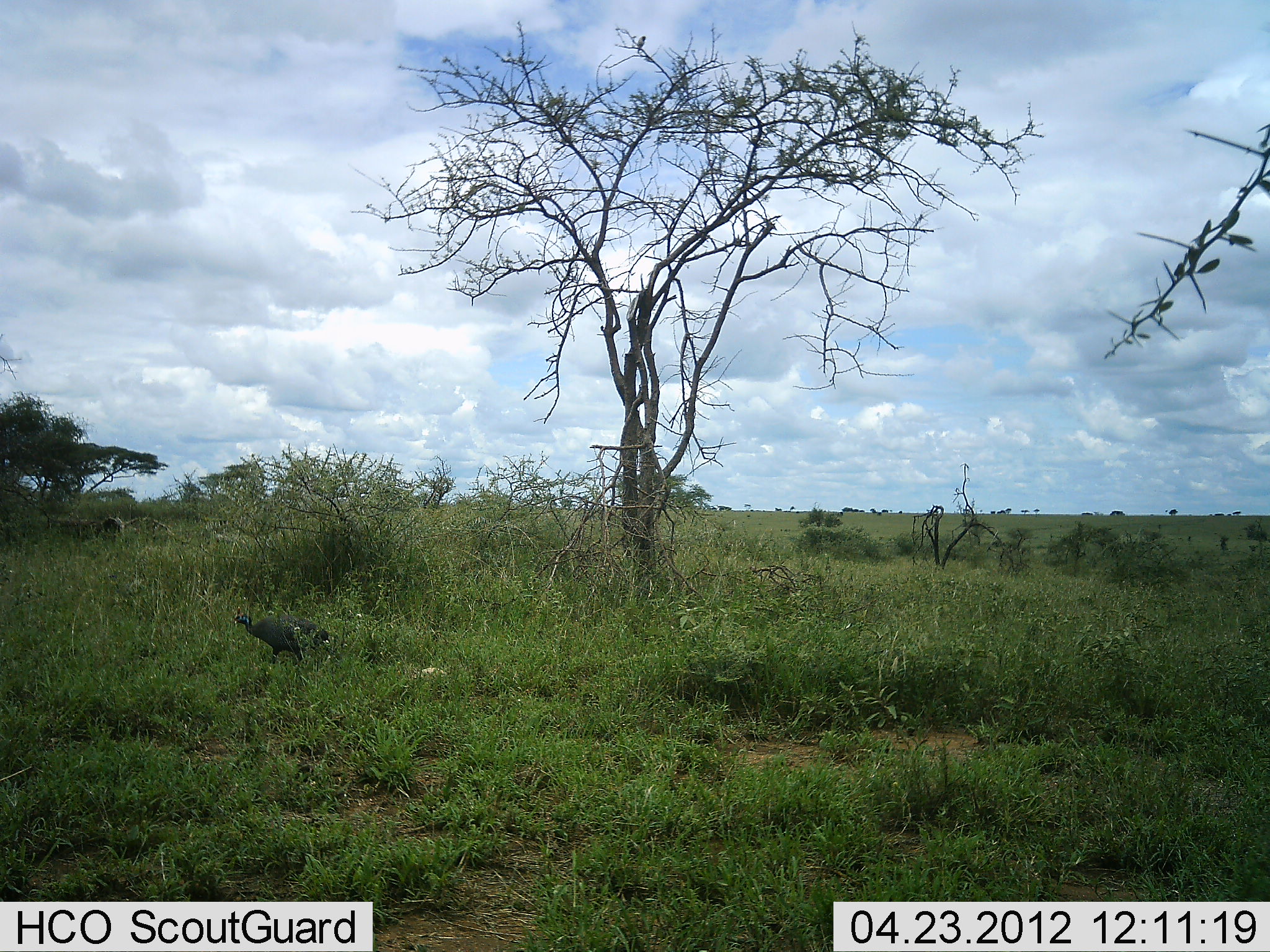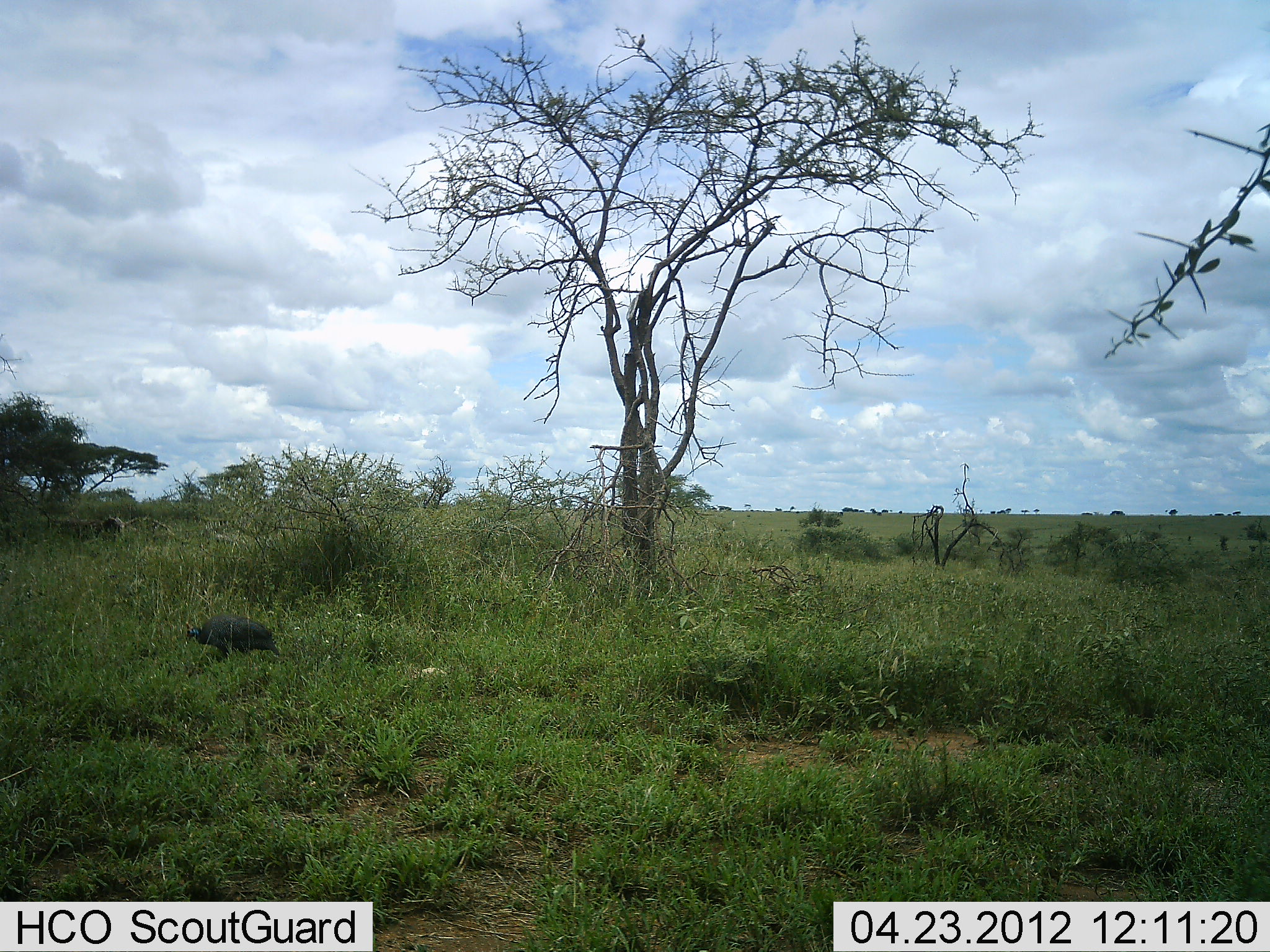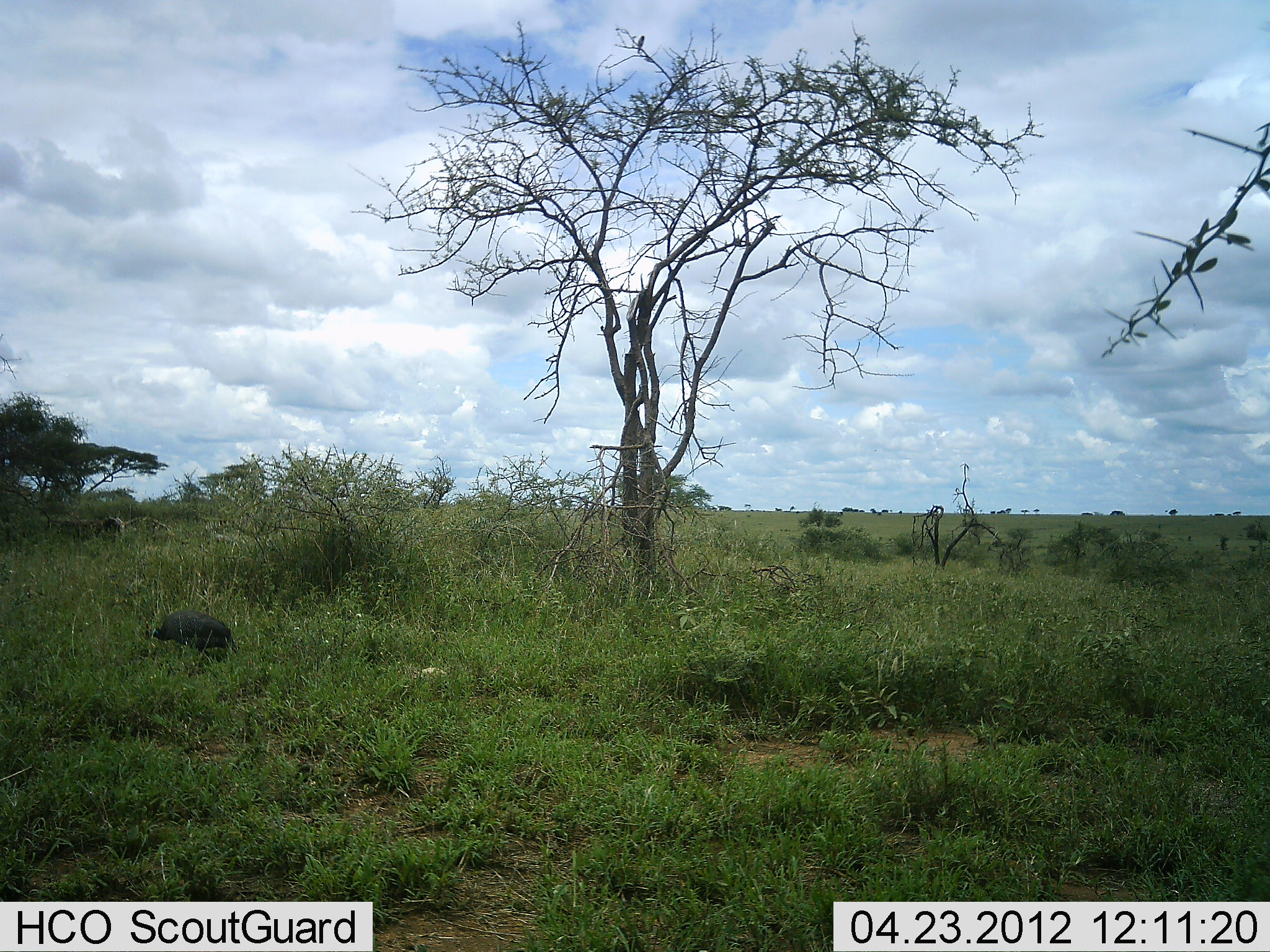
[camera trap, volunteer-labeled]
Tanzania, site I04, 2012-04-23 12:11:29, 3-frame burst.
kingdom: Animalia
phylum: Chordata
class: Aves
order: Galliformes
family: Numididae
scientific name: Numididae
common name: guinea fowl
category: guineafowl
Guineafowl (guinea fowl) (Numididae), count 1. Behavior (volunteer vote fractions): standing 8%, resting 0%, moving 92%, interacting 0%. Young present (vote fraction): 0%. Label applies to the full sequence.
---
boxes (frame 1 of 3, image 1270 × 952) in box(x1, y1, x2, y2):
animal: box(229, 606, 343, 685)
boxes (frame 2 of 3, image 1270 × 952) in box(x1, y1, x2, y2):
animal: box(185, 612, 282, 682)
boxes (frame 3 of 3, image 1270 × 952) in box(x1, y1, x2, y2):
animal: box(144, 608, 238, 680)